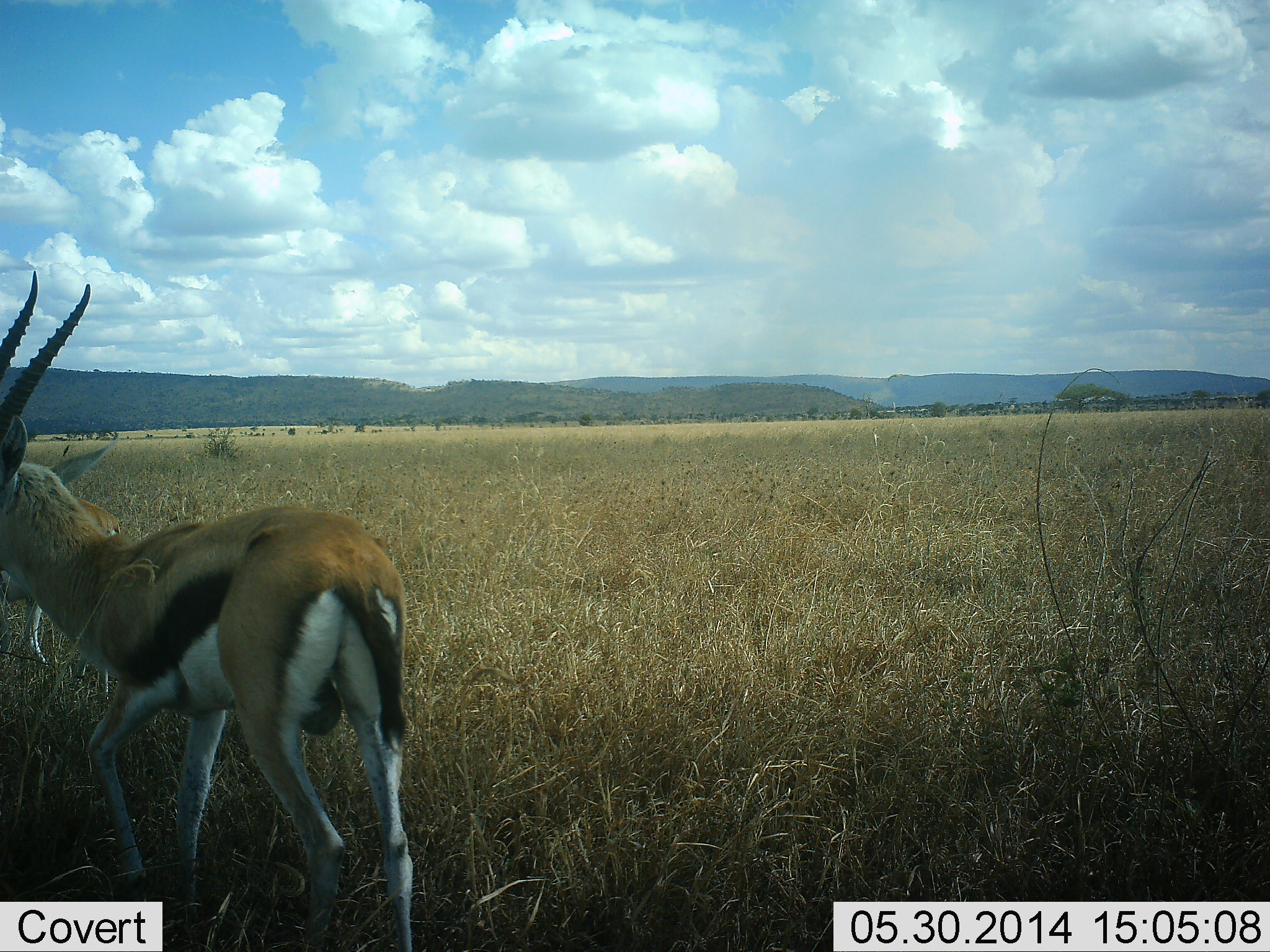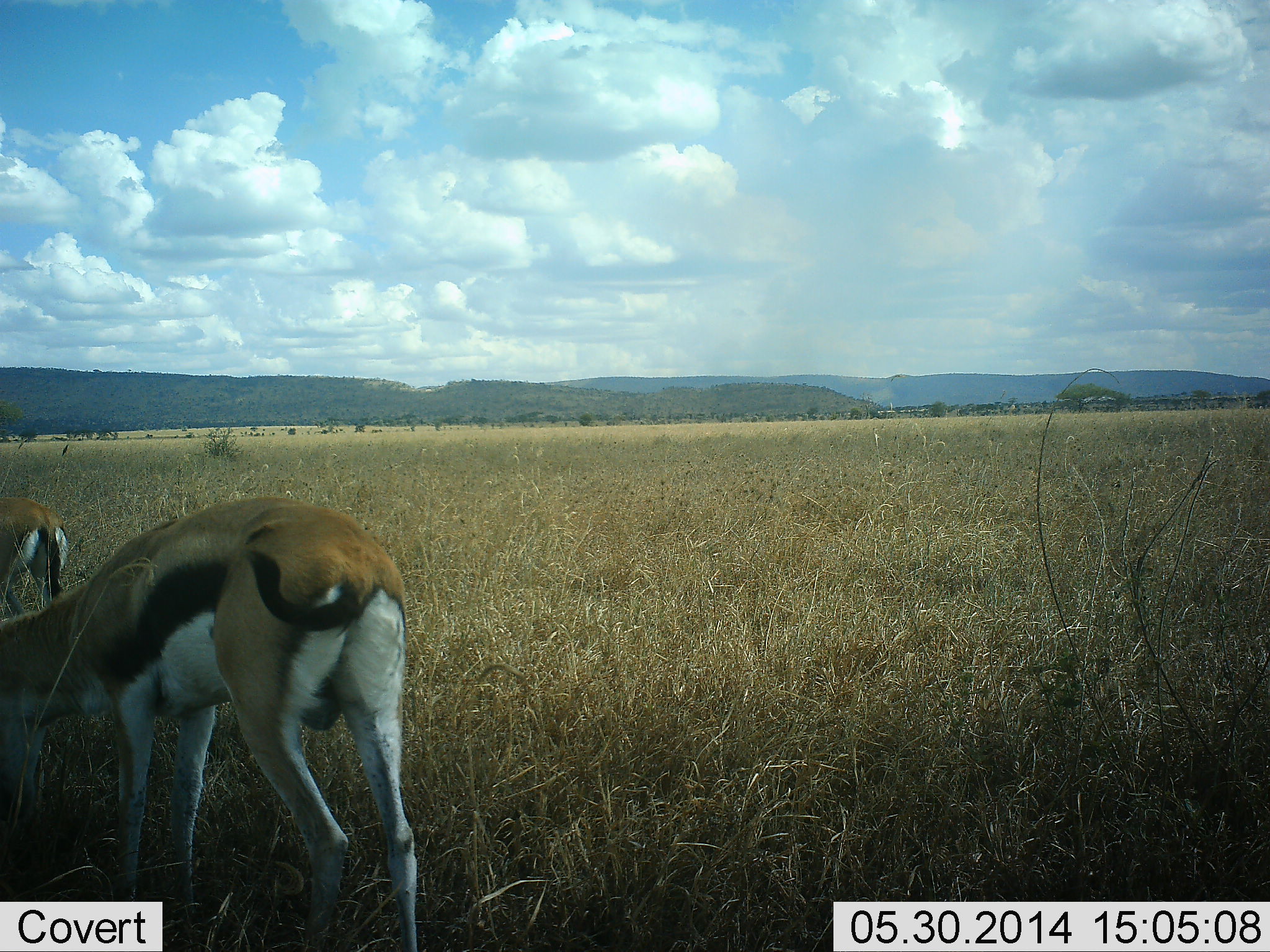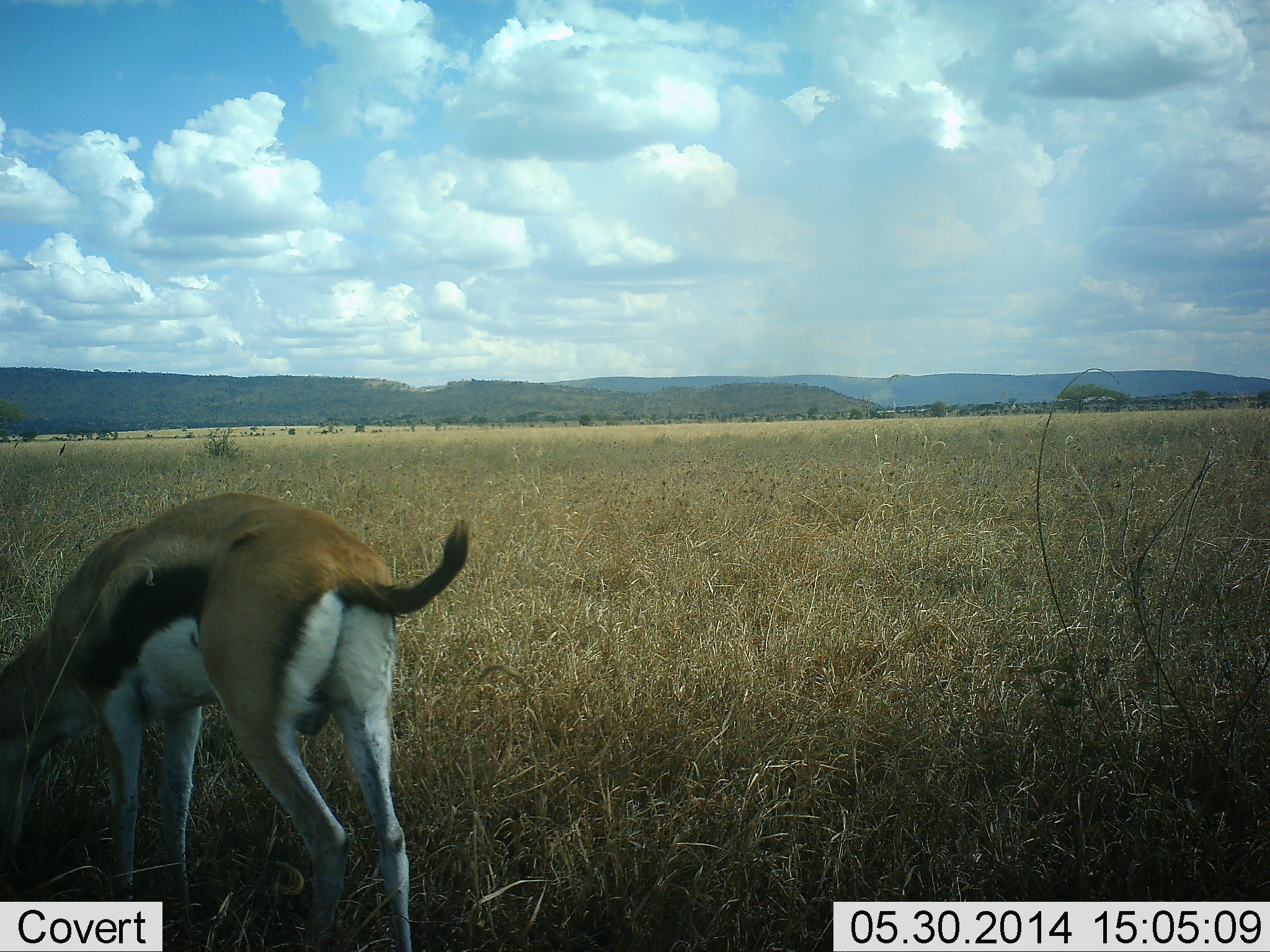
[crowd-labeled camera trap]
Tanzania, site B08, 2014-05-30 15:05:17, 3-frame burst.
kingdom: Animalia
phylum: Chordata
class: Mammalia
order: Artiodactyla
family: Bovidae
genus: Eudorcas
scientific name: Eudorcas thomsonii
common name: thomson's gazelle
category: gazellethomsons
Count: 2.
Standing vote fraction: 30%.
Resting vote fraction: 0%.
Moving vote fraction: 10%.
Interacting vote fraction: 0%.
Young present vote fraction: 0%.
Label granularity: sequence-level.